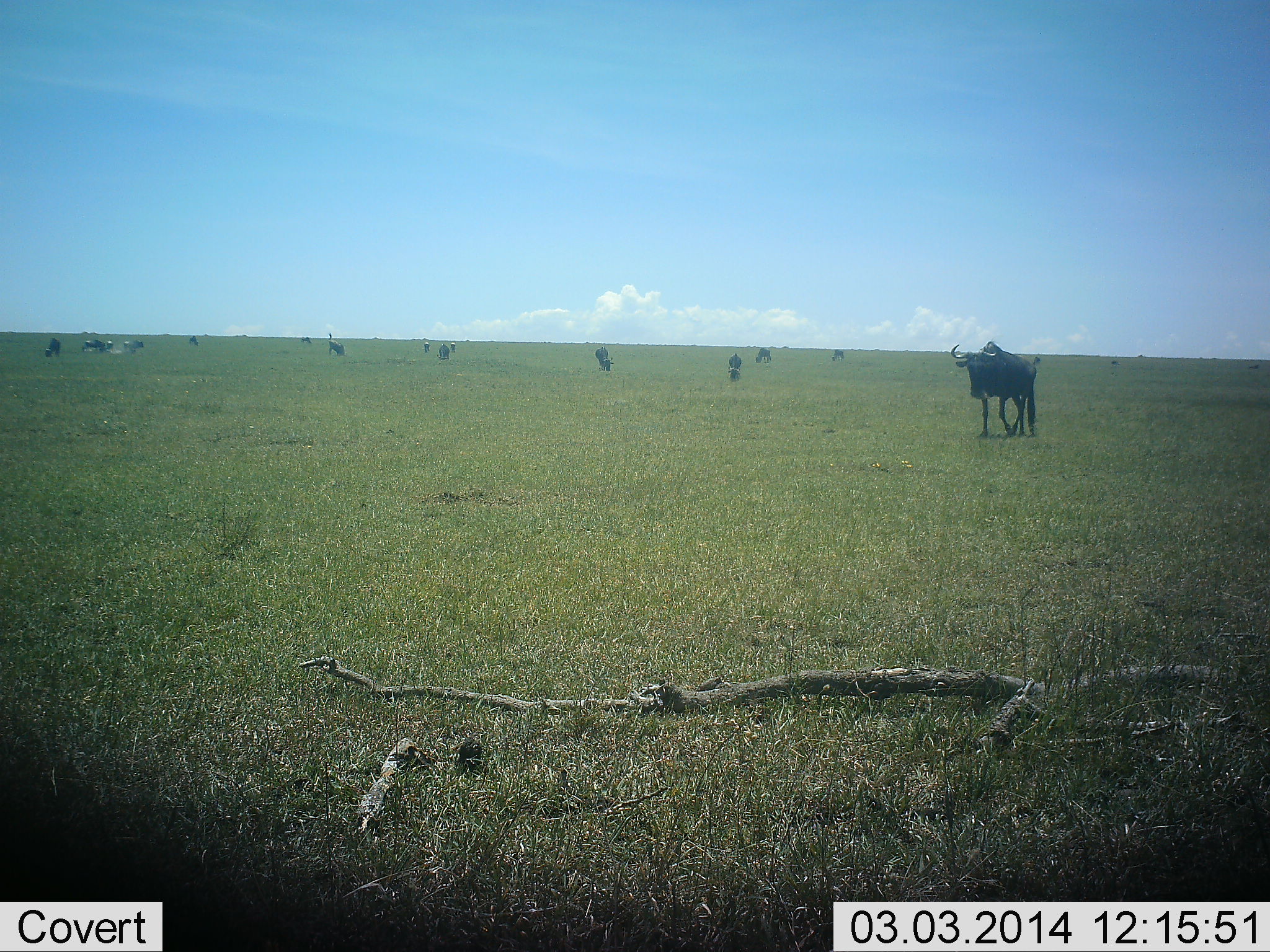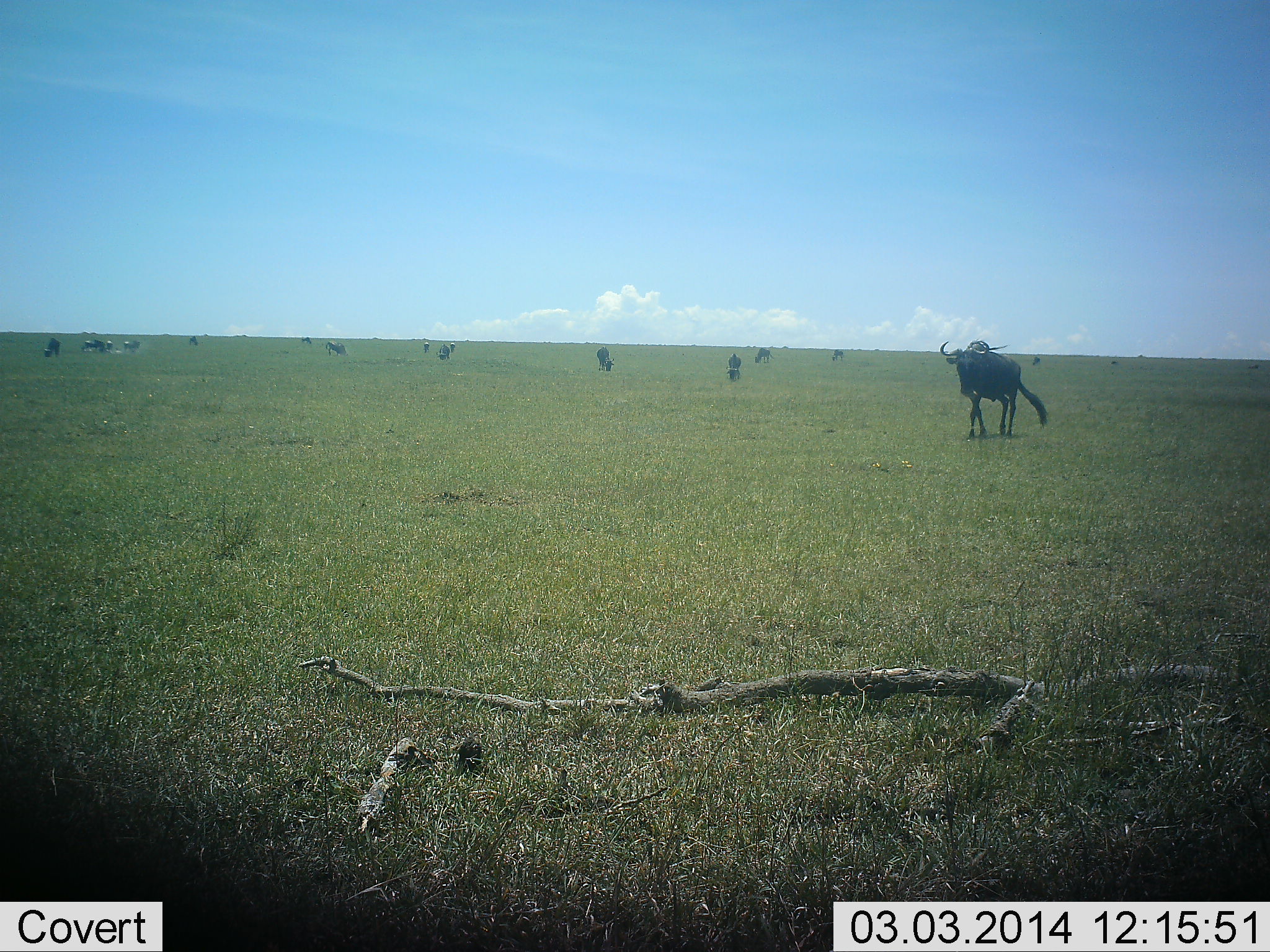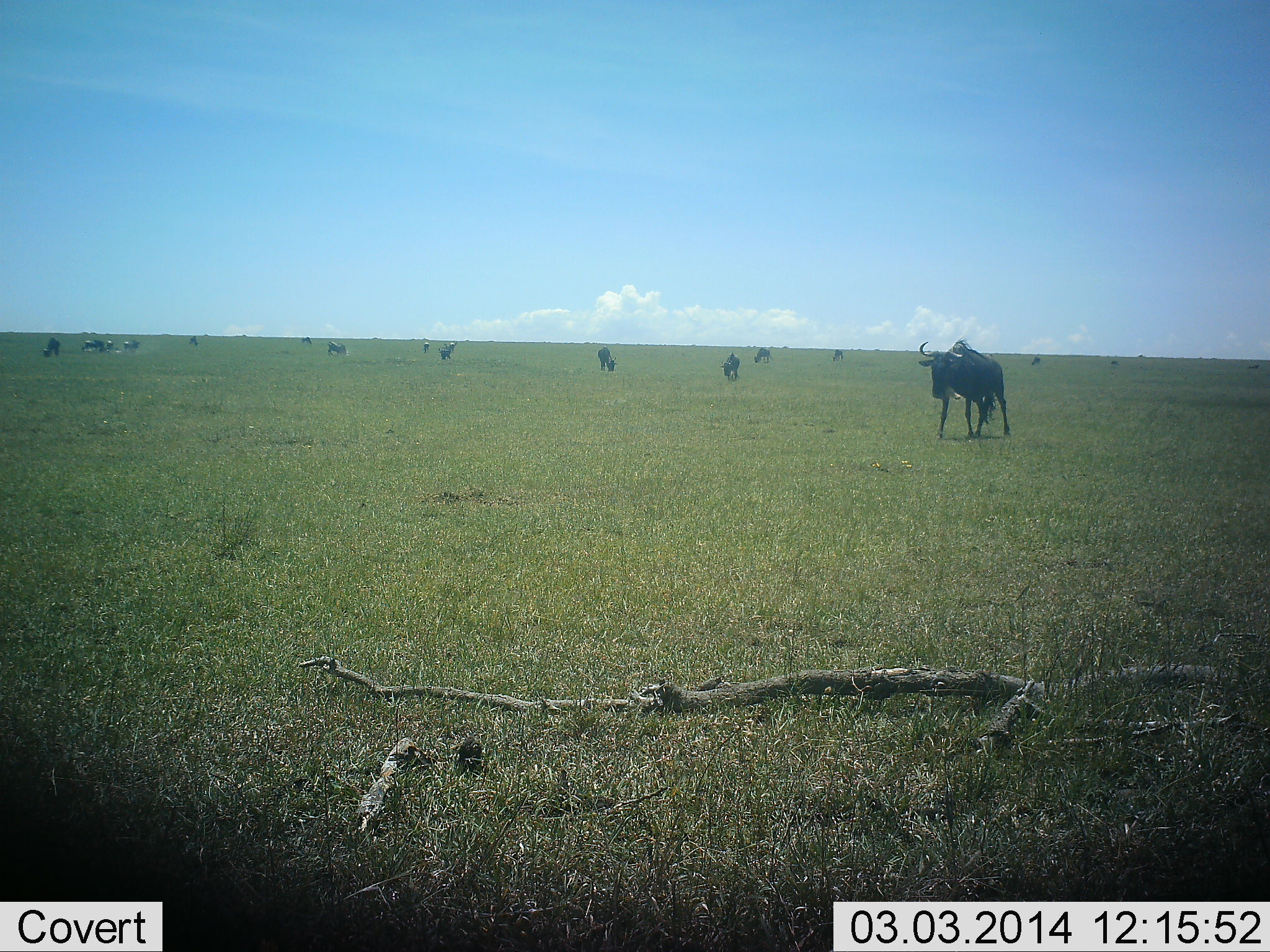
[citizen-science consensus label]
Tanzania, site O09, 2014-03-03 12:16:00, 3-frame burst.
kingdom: Animalia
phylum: Chordata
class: Mammalia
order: Artiodactyla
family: Bovidae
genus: Connochaetes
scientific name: Connochaetes taurinus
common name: blue wildebeest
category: wildebeest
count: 11-50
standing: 60%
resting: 0%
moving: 70%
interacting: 10%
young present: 0%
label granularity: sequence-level